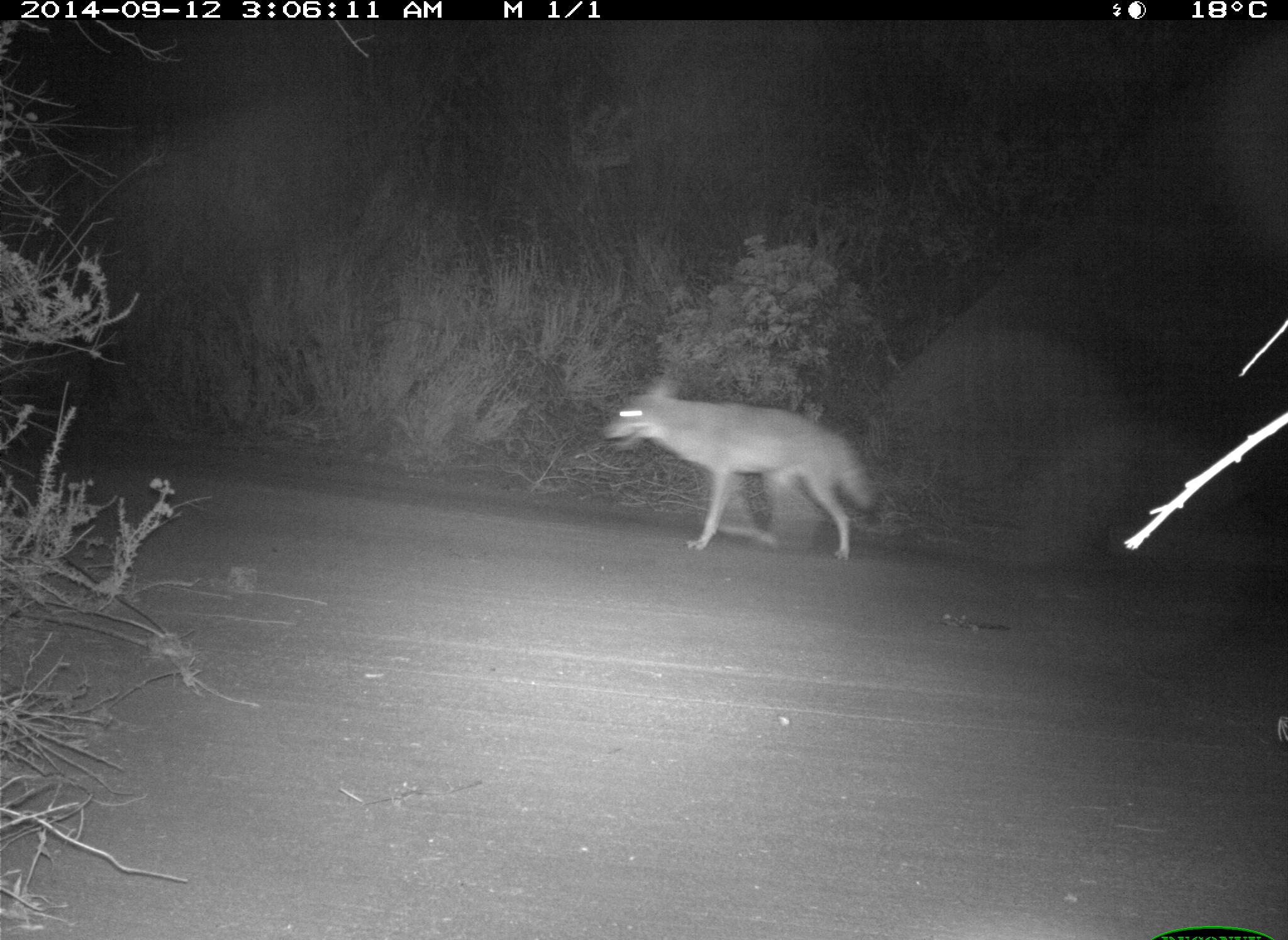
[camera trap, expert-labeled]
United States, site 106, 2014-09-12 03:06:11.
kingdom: Animalia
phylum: Chordata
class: Mammalia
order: Carnivora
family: Canidae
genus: Canis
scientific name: Canis latrans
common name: coyote